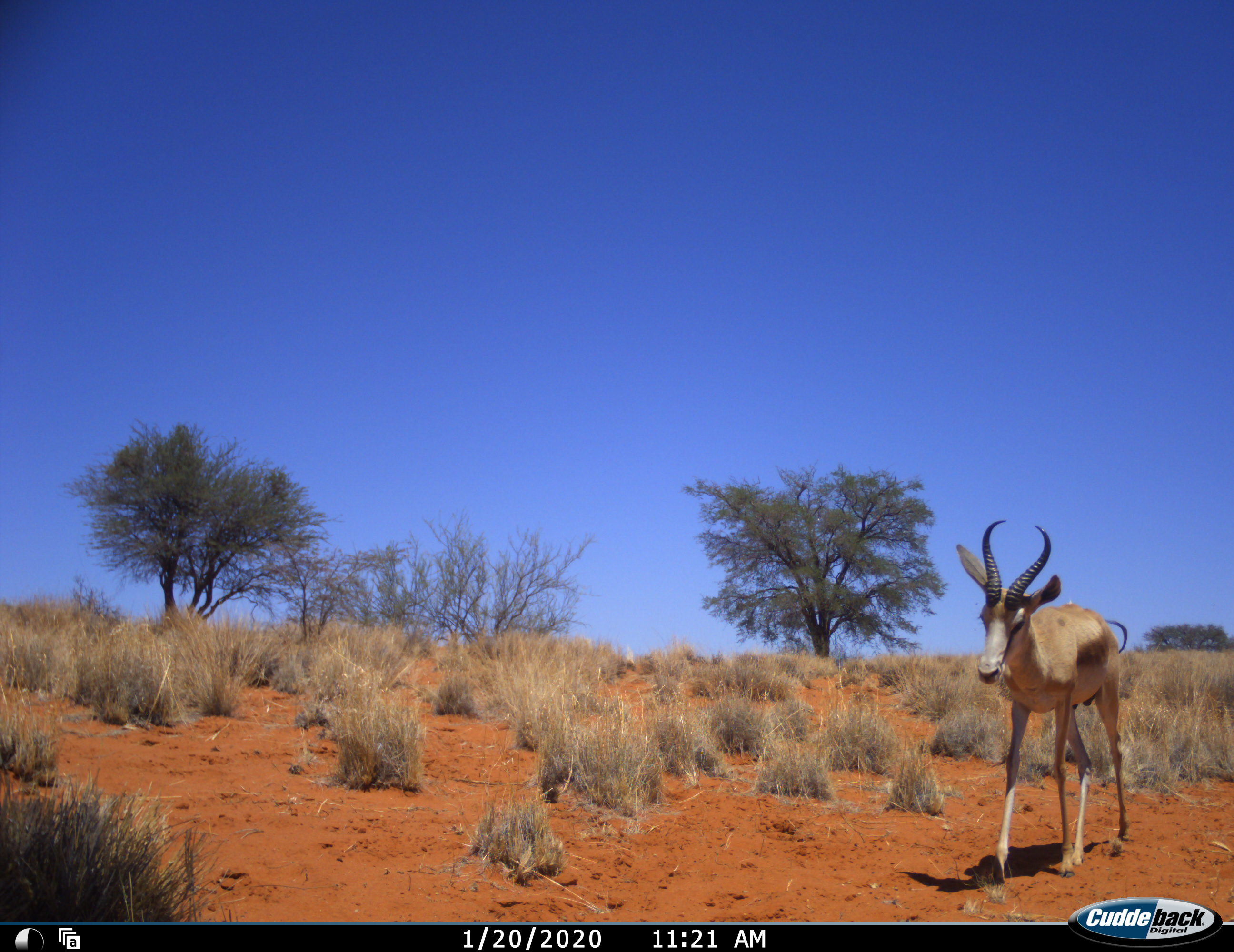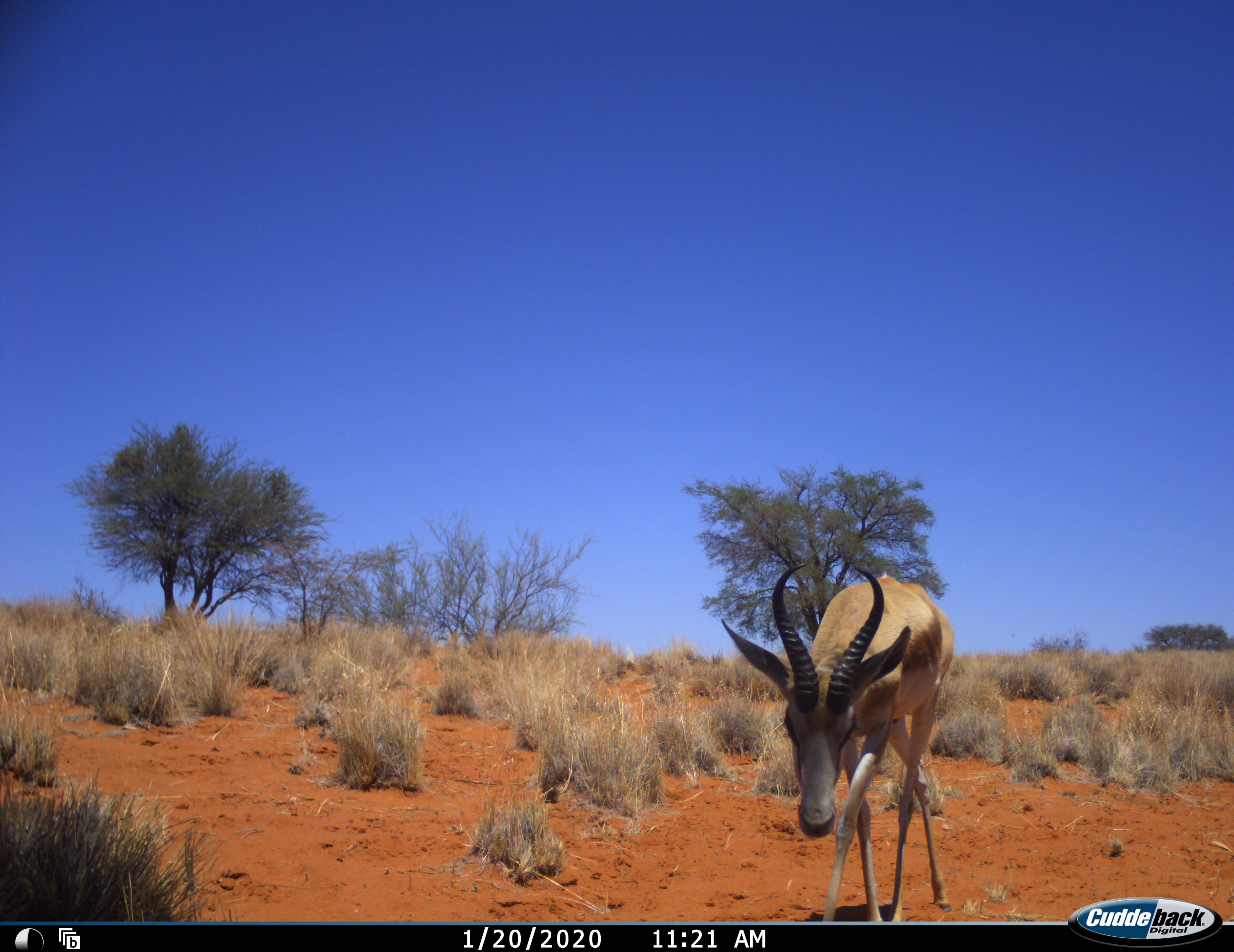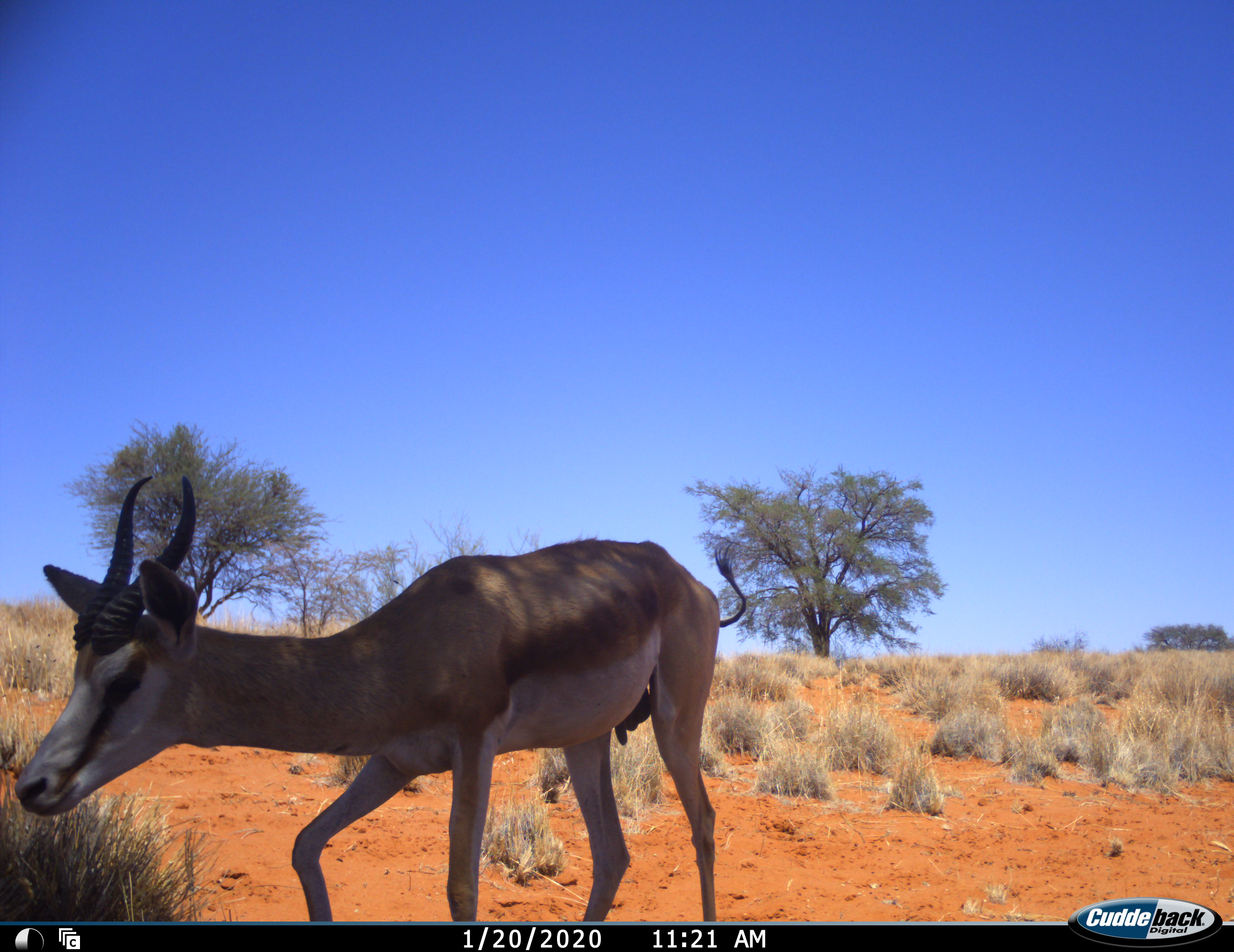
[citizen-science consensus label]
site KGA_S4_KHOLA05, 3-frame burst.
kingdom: Animalia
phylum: Chordata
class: Mammalia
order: Artiodactyla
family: Bovidae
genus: Antidorcas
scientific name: Antidorcas marsupialis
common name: springbok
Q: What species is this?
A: Springbok (Antidorcas marsupialis).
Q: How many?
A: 1.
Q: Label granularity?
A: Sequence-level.